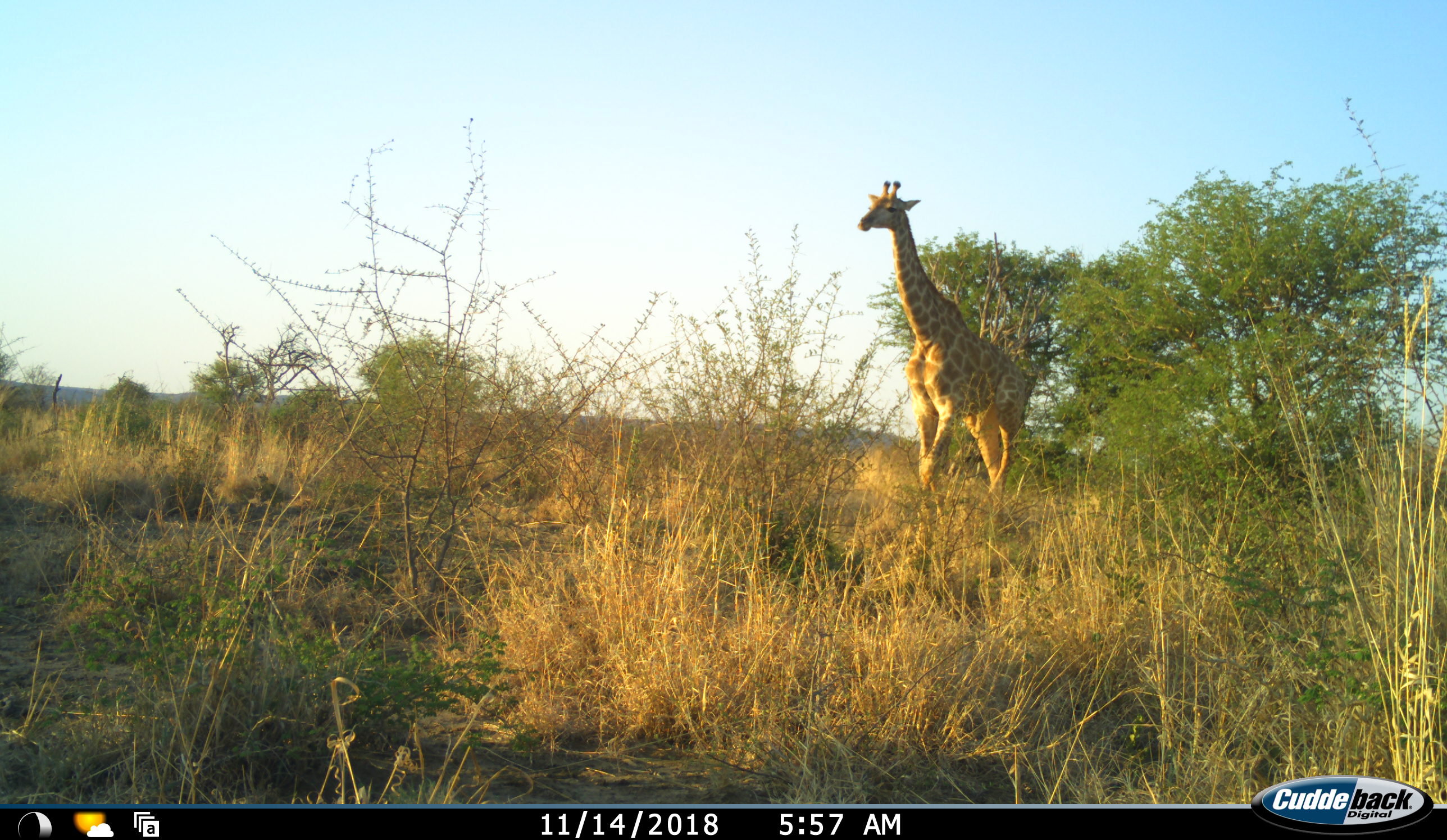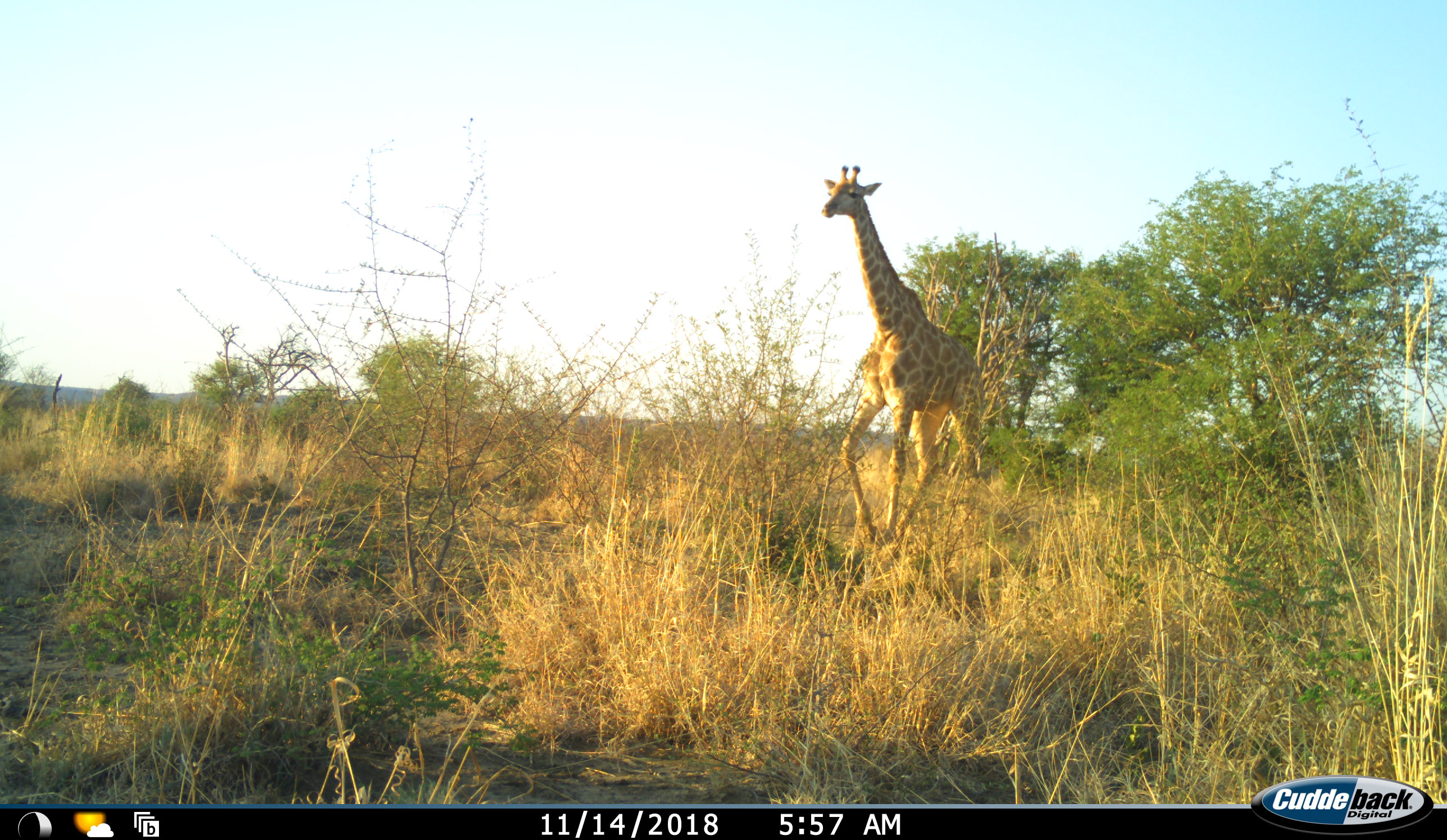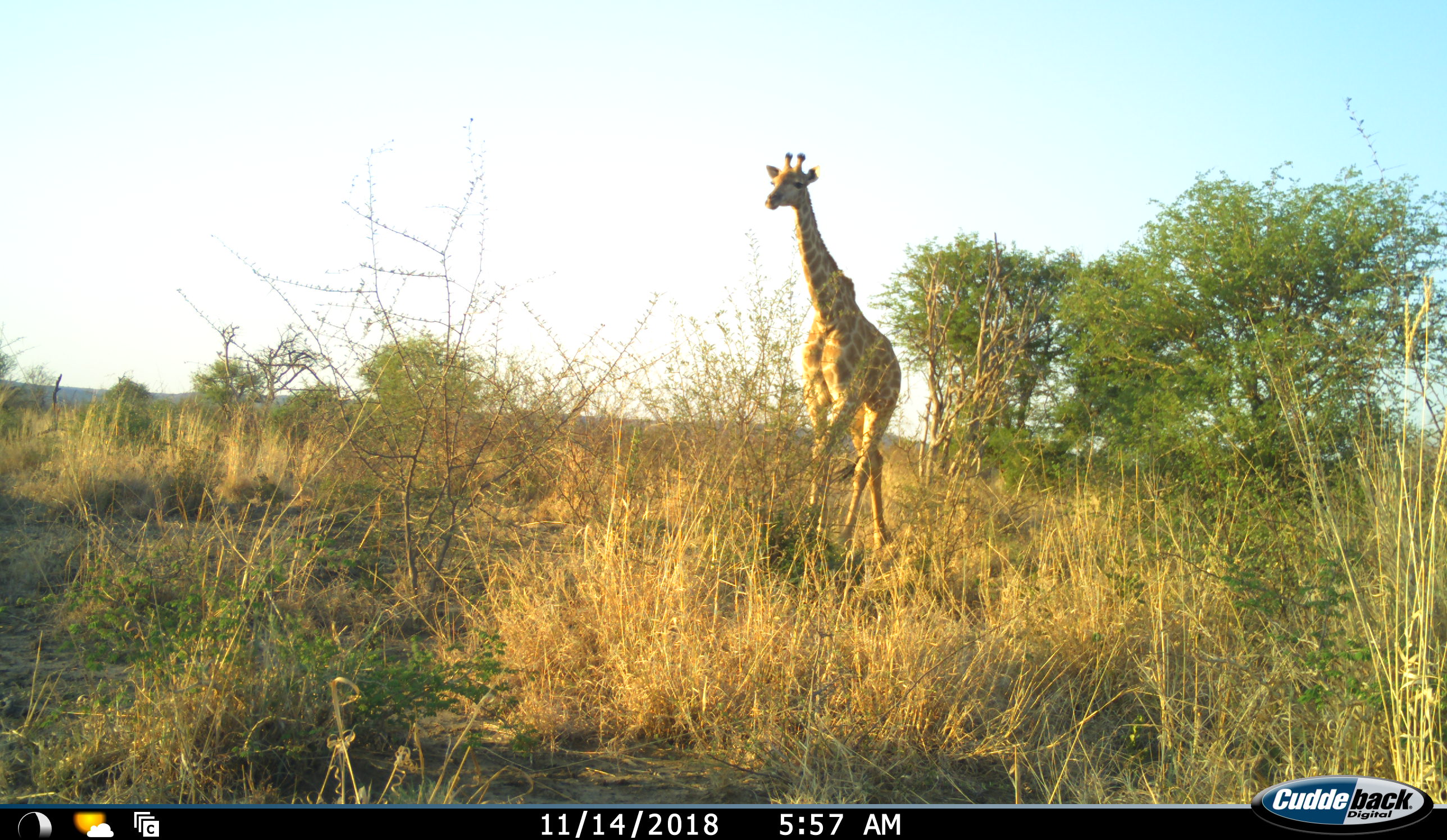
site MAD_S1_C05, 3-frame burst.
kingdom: Animalia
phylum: Chordata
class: Mammalia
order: Artiodactyla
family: Giraffidae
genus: Giraffa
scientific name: Giraffa camelopardalis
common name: giraffe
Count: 1.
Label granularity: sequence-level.